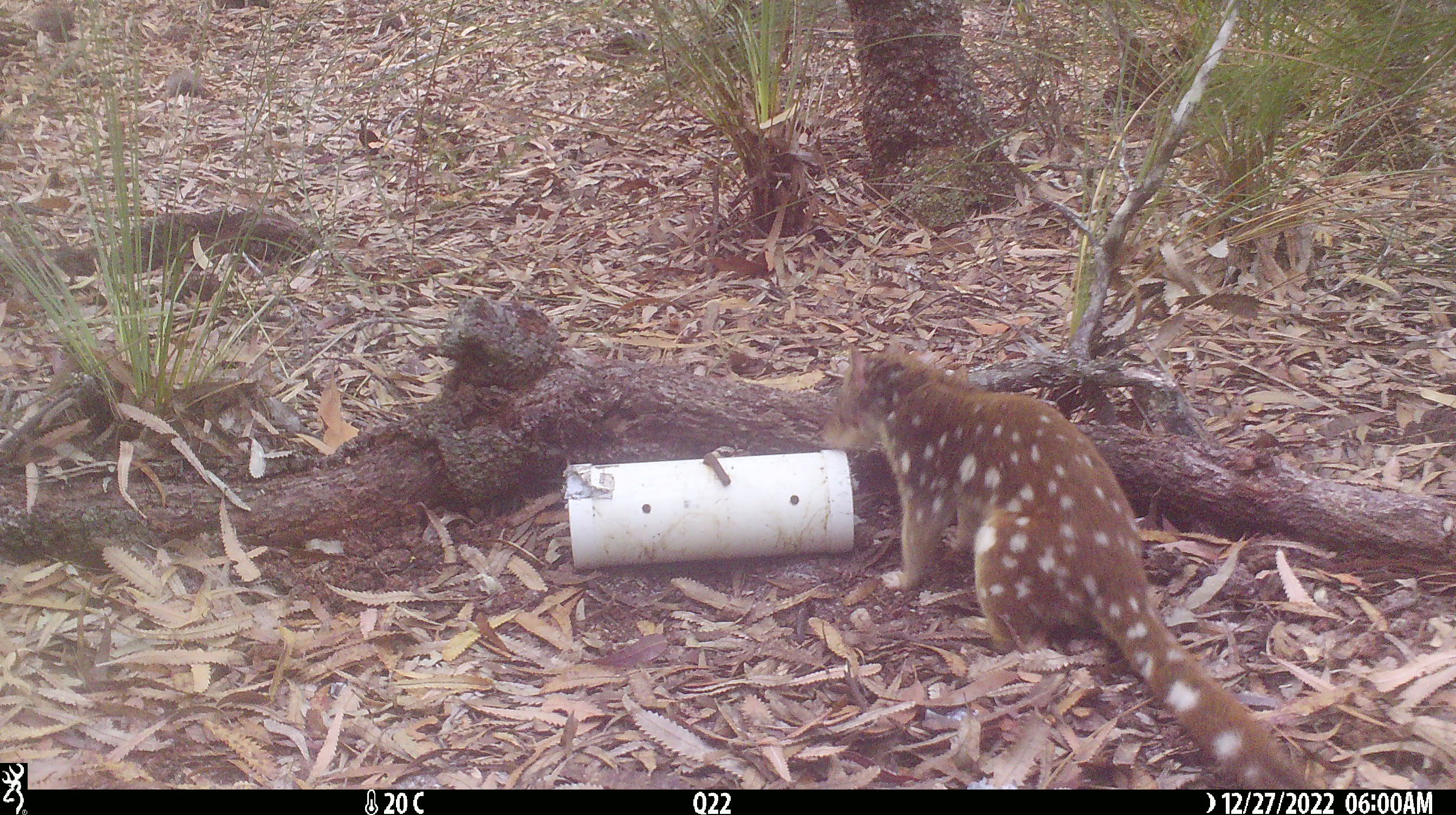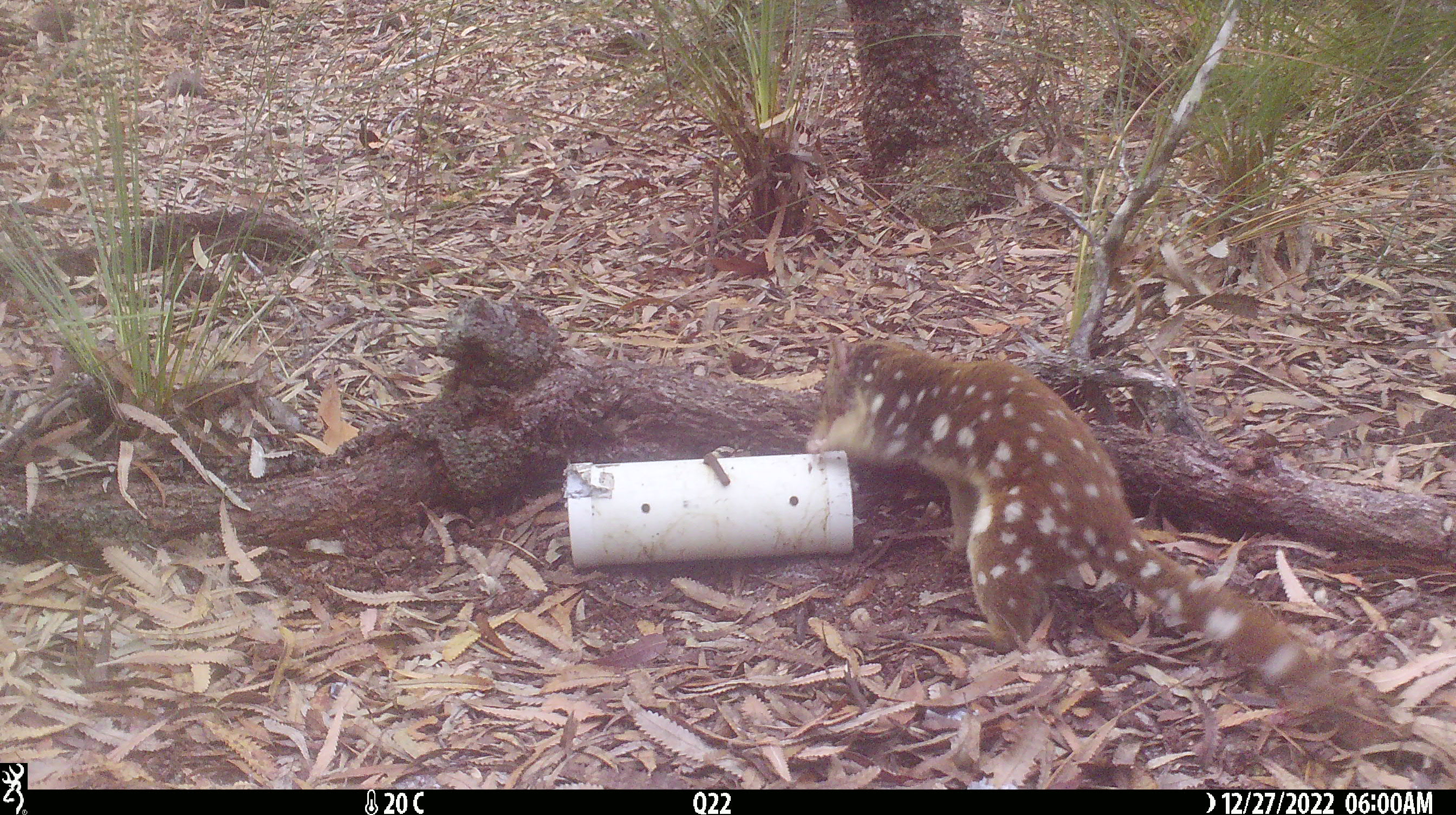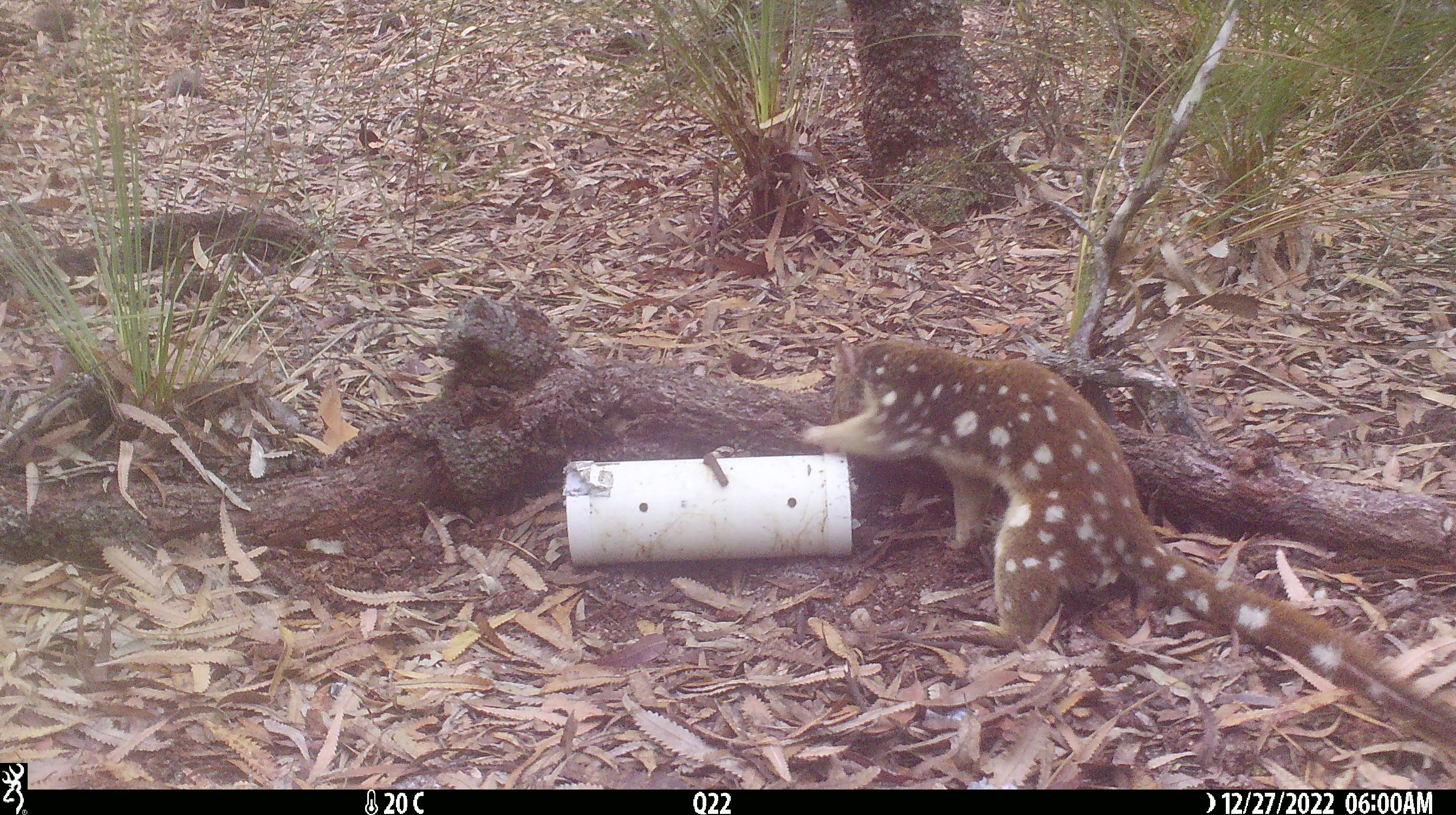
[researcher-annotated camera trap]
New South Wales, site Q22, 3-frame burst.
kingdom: Animalia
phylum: Chordata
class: Mammalia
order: Dasyuromorphia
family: Dasyuridae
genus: Dasyurus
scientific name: Dasyurus maculatus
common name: spotted-tailed quoll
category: quoll